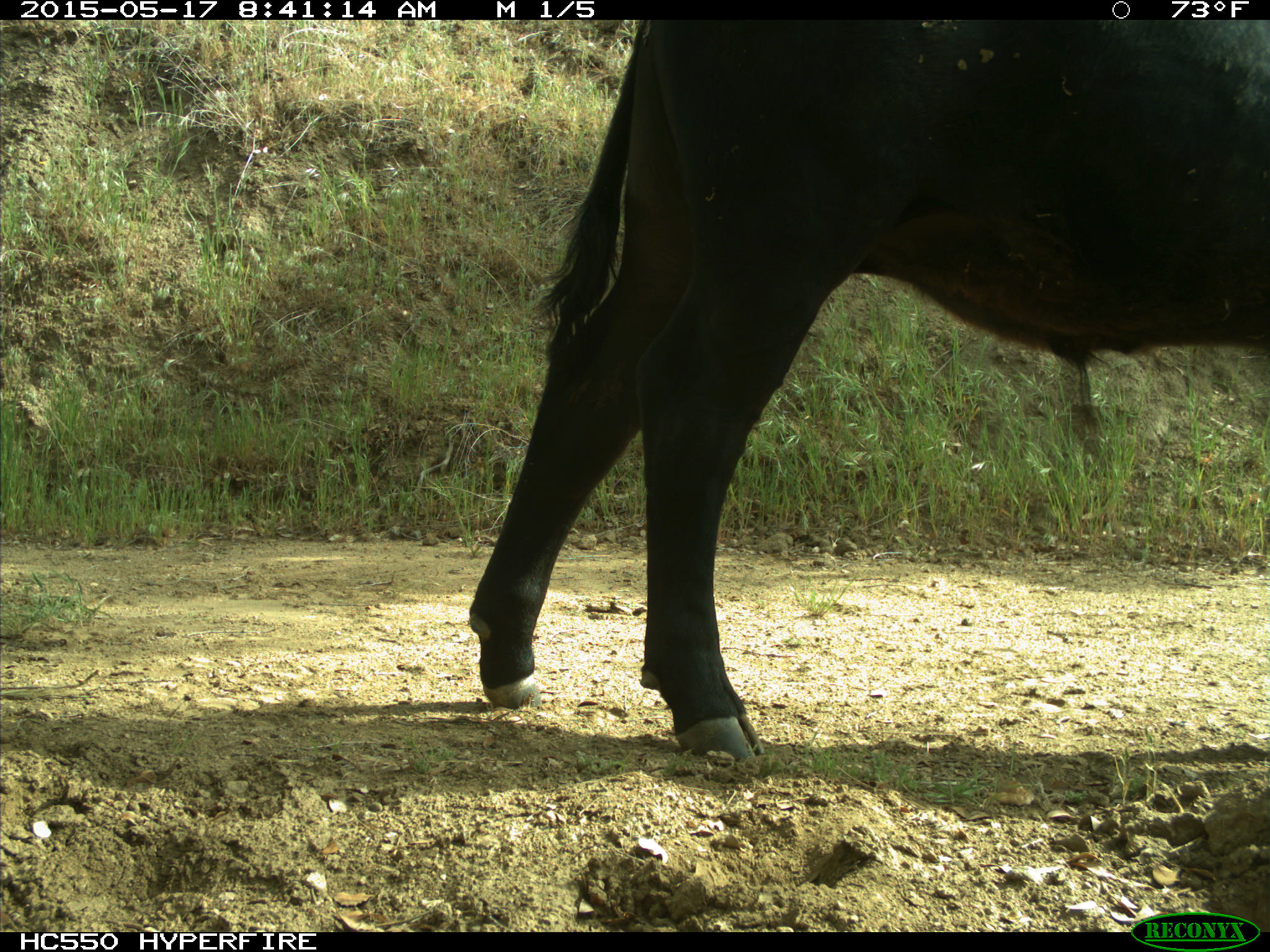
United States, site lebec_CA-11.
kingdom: Animalia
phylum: Chordata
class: Mammalia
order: Artiodactyla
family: Bovidae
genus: Bos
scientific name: Bos taurus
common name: domestic cow